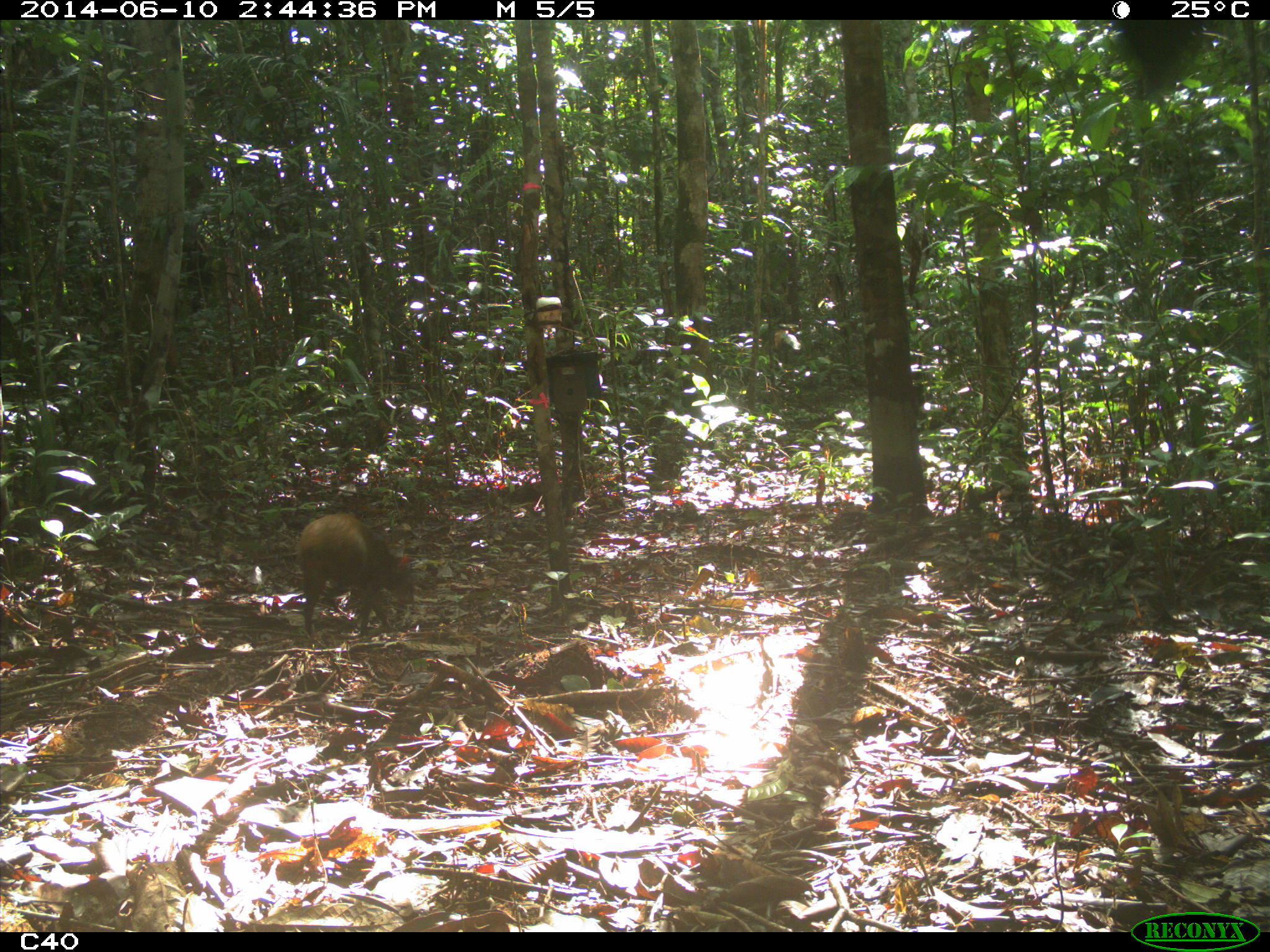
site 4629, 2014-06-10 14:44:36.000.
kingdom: Animalia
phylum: Chordata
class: Mammalia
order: Rodentia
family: Dasyproctidae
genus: Dasyprocta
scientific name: Dasyprocta leporina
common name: red-rumped agouti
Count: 1.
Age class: adult.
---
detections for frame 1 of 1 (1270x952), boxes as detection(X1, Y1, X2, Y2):
dasyprocta leporina: detection(295, 511, 417, 643)